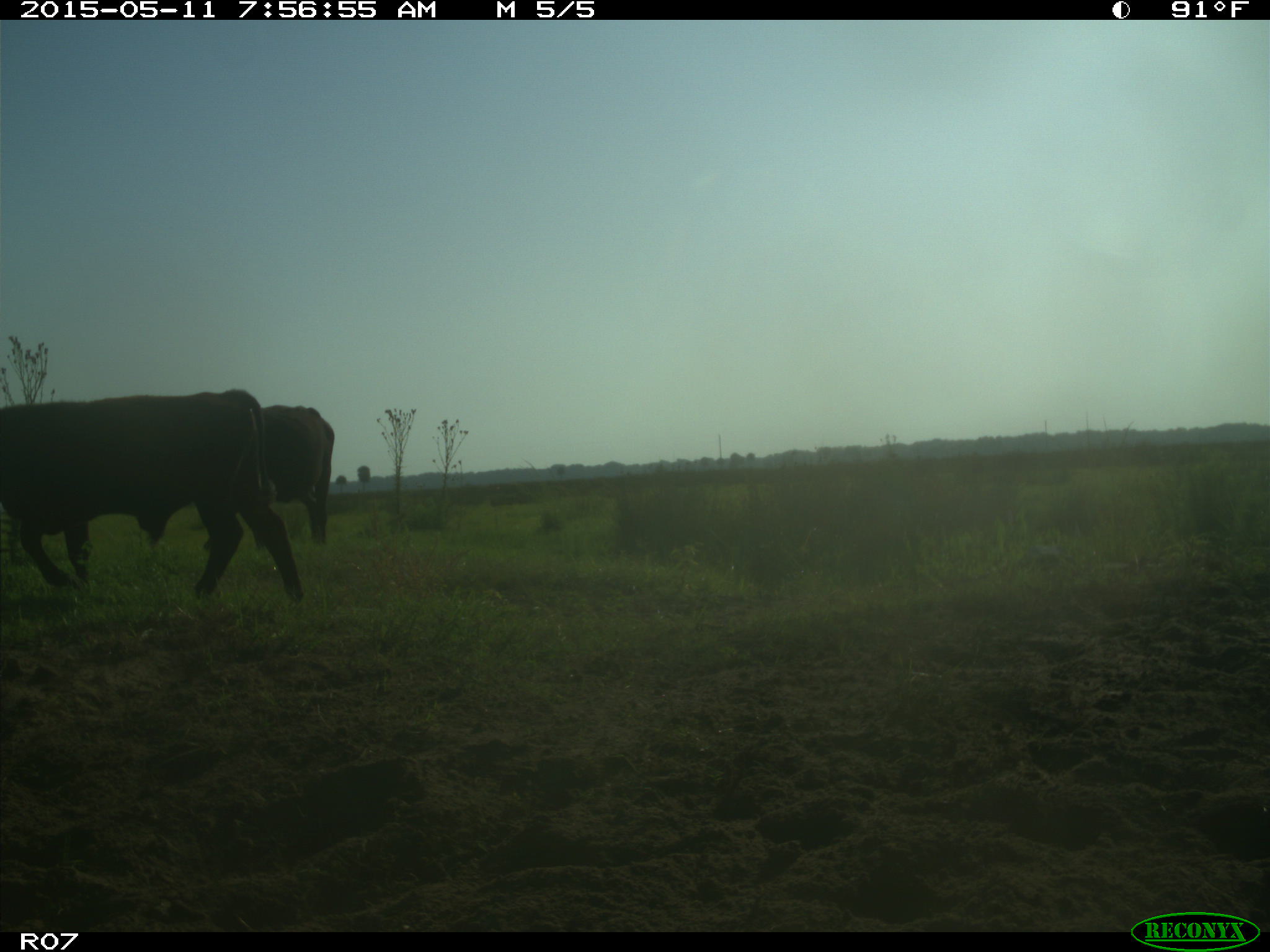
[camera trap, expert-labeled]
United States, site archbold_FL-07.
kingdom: Animalia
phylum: Chordata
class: Mammalia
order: Artiodactyla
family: Bovidae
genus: Bos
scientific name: Bos taurus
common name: domestic cow